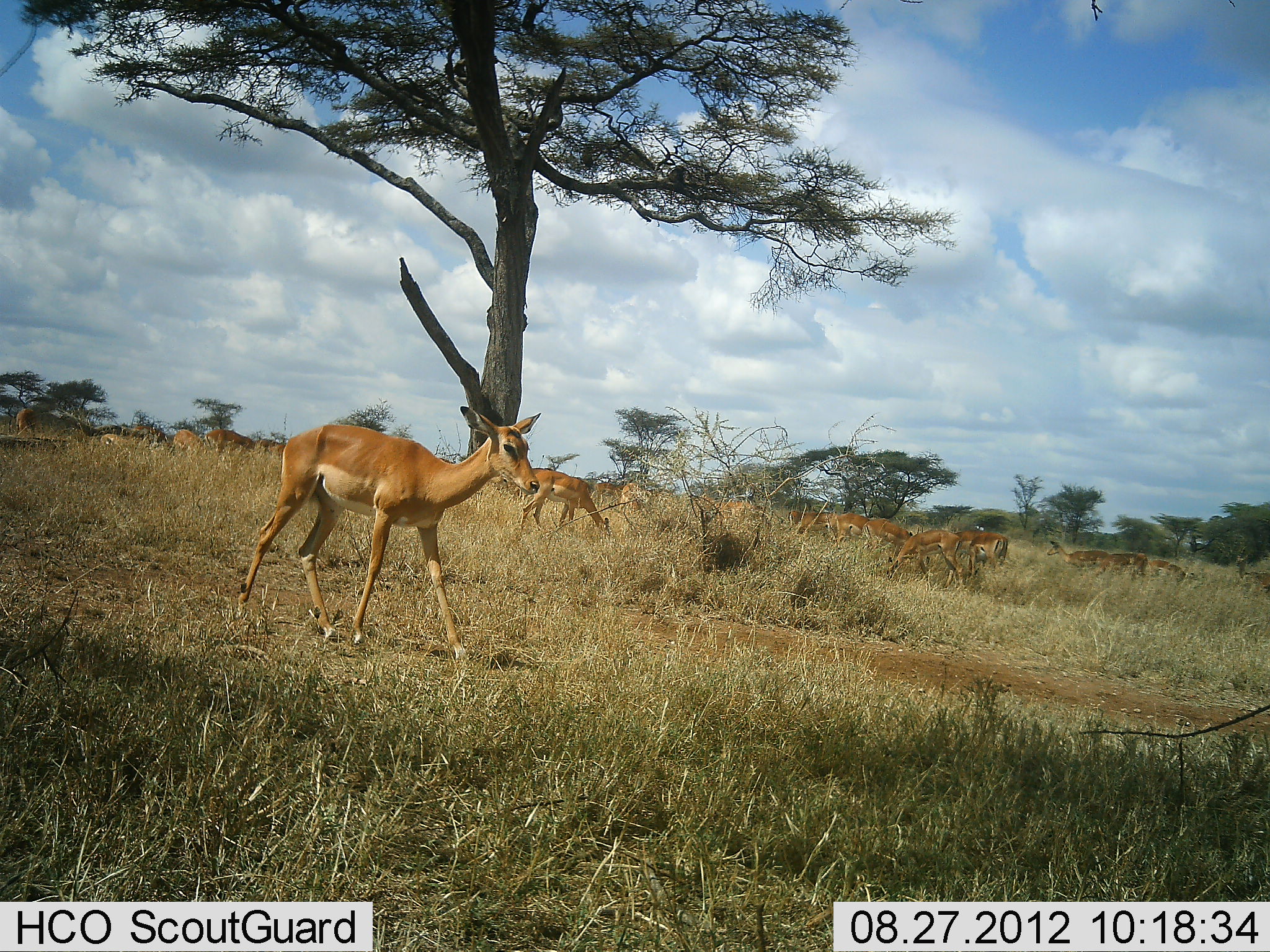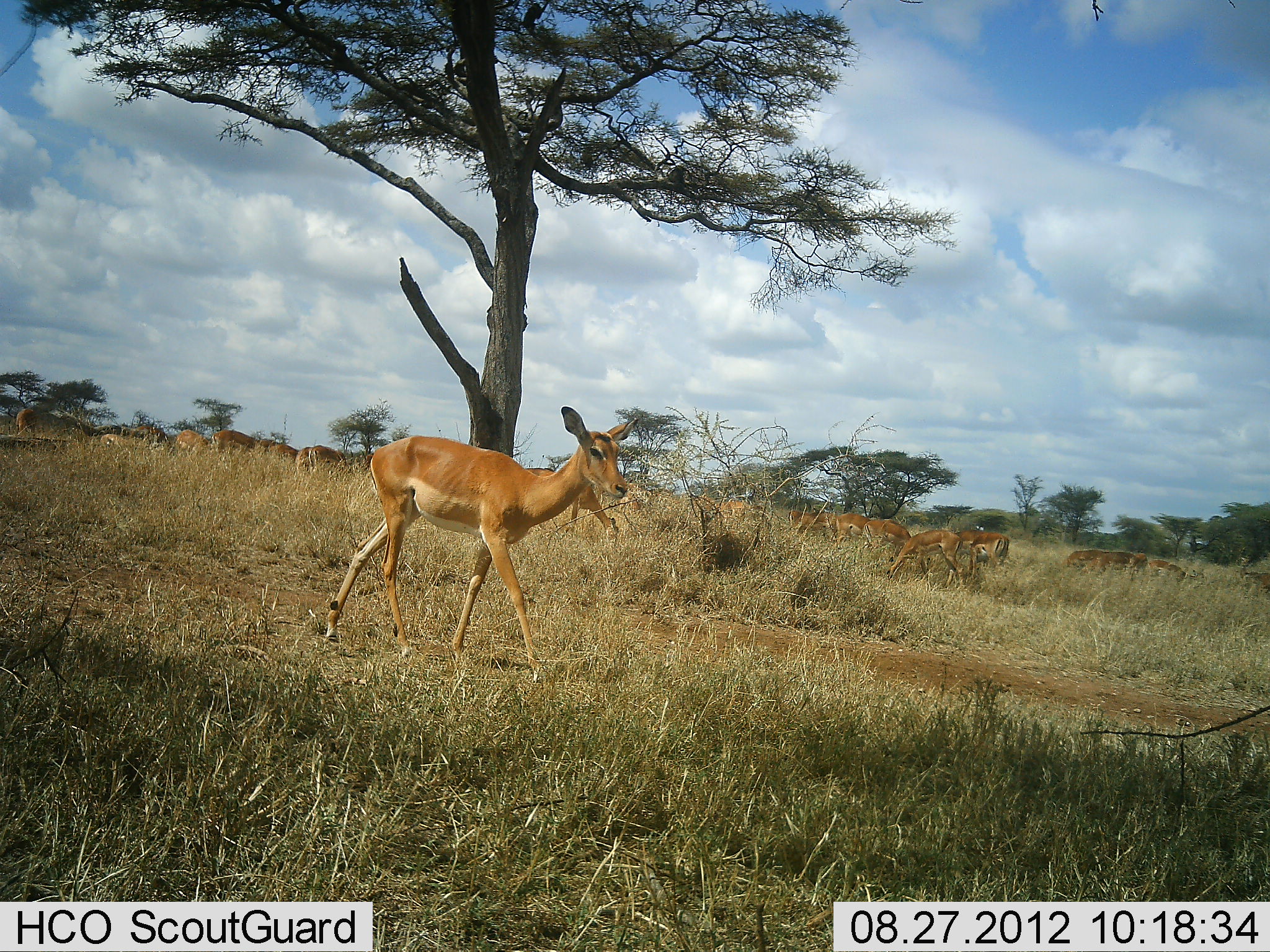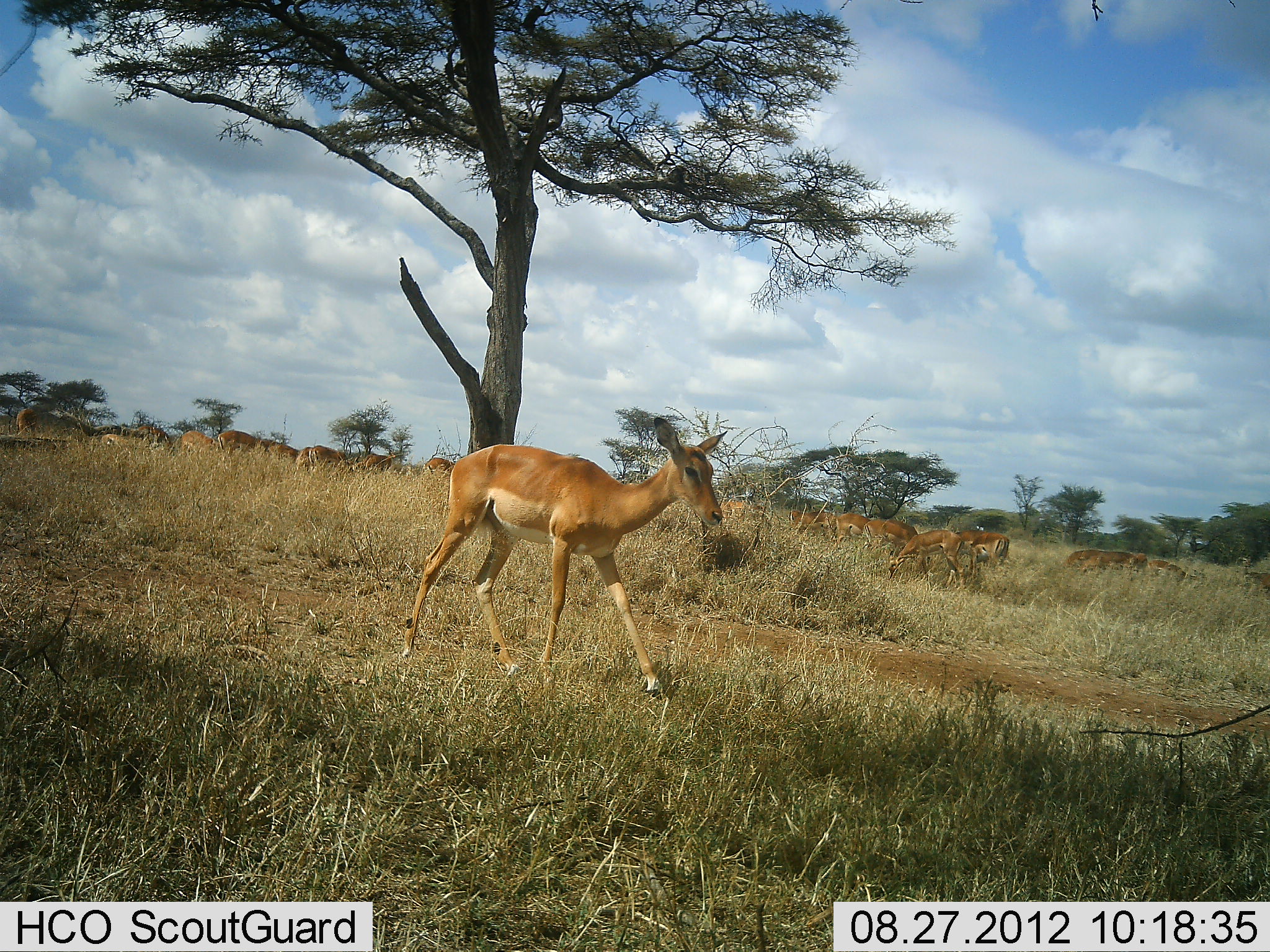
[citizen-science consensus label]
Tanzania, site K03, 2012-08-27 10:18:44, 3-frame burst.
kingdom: Animalia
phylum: Chordata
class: Mammalia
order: Artiodactyla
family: Bovidae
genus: Aepyceros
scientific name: Aepyceros melampus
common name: impala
Impala (Aepyceros melampus), count 11-50. Behavior (volunteer vote fractions): standing 20%, resting 0%, moving 90%, interacting 0%. Young present (vote fraction): 10%. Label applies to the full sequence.